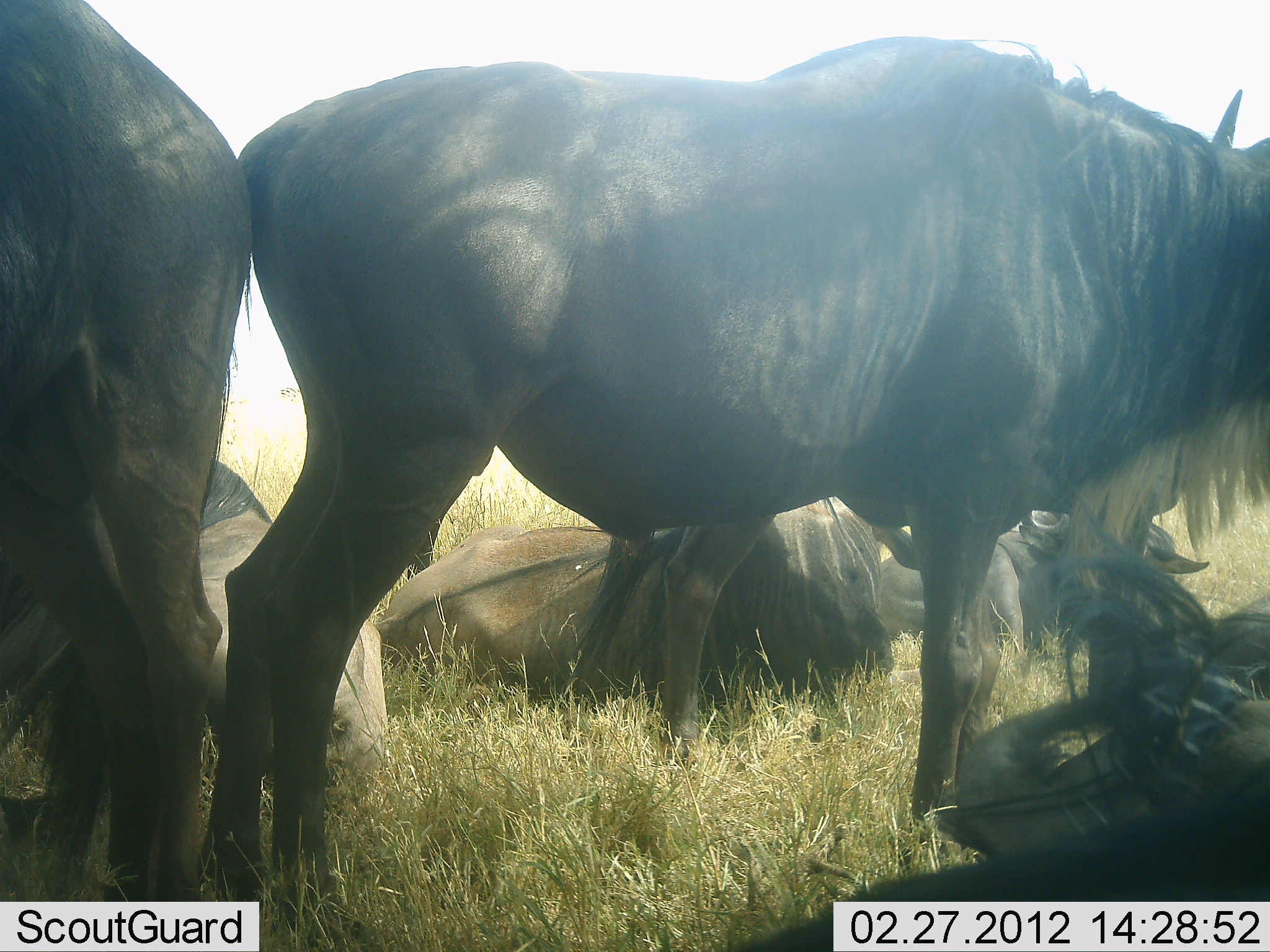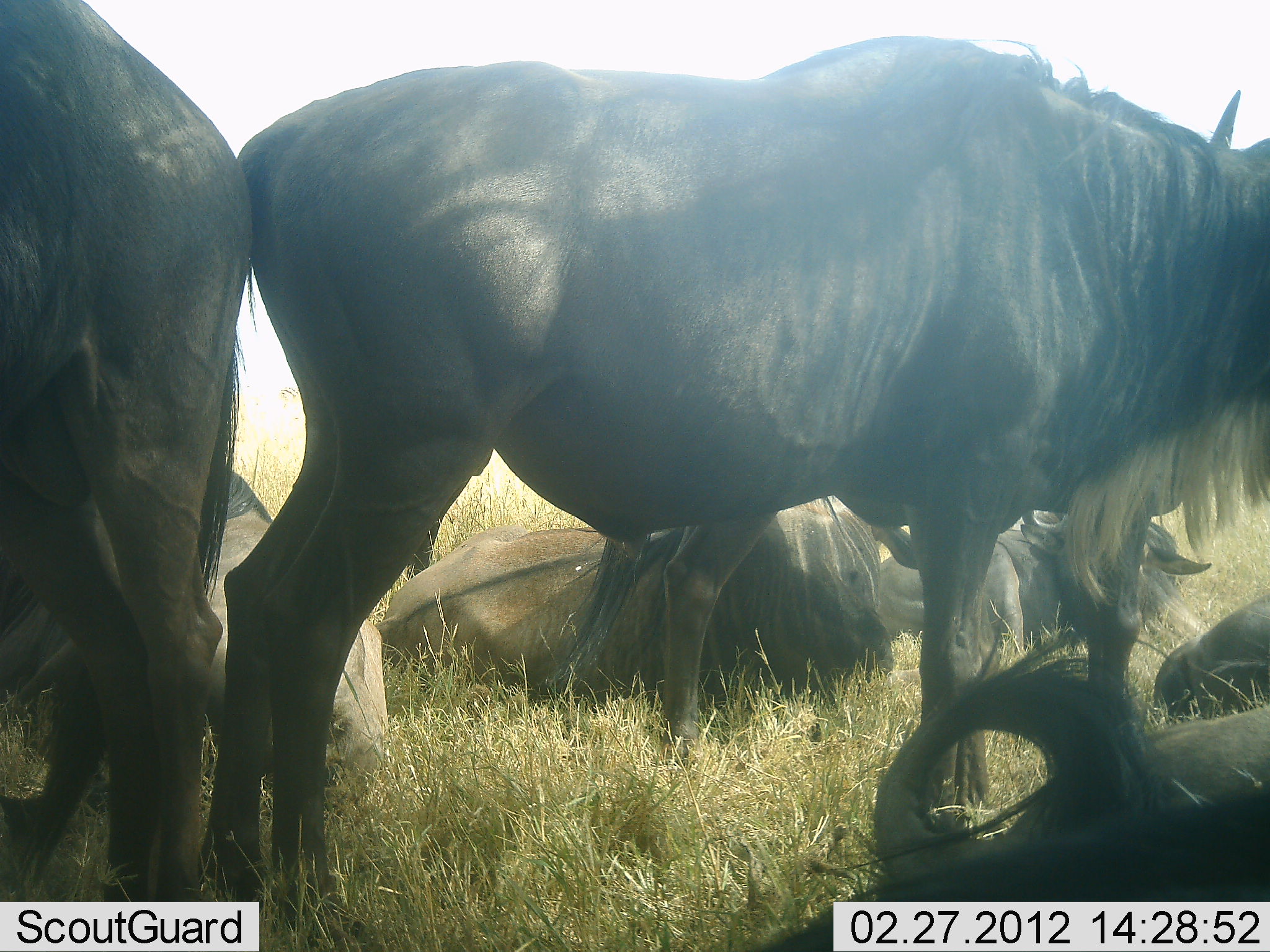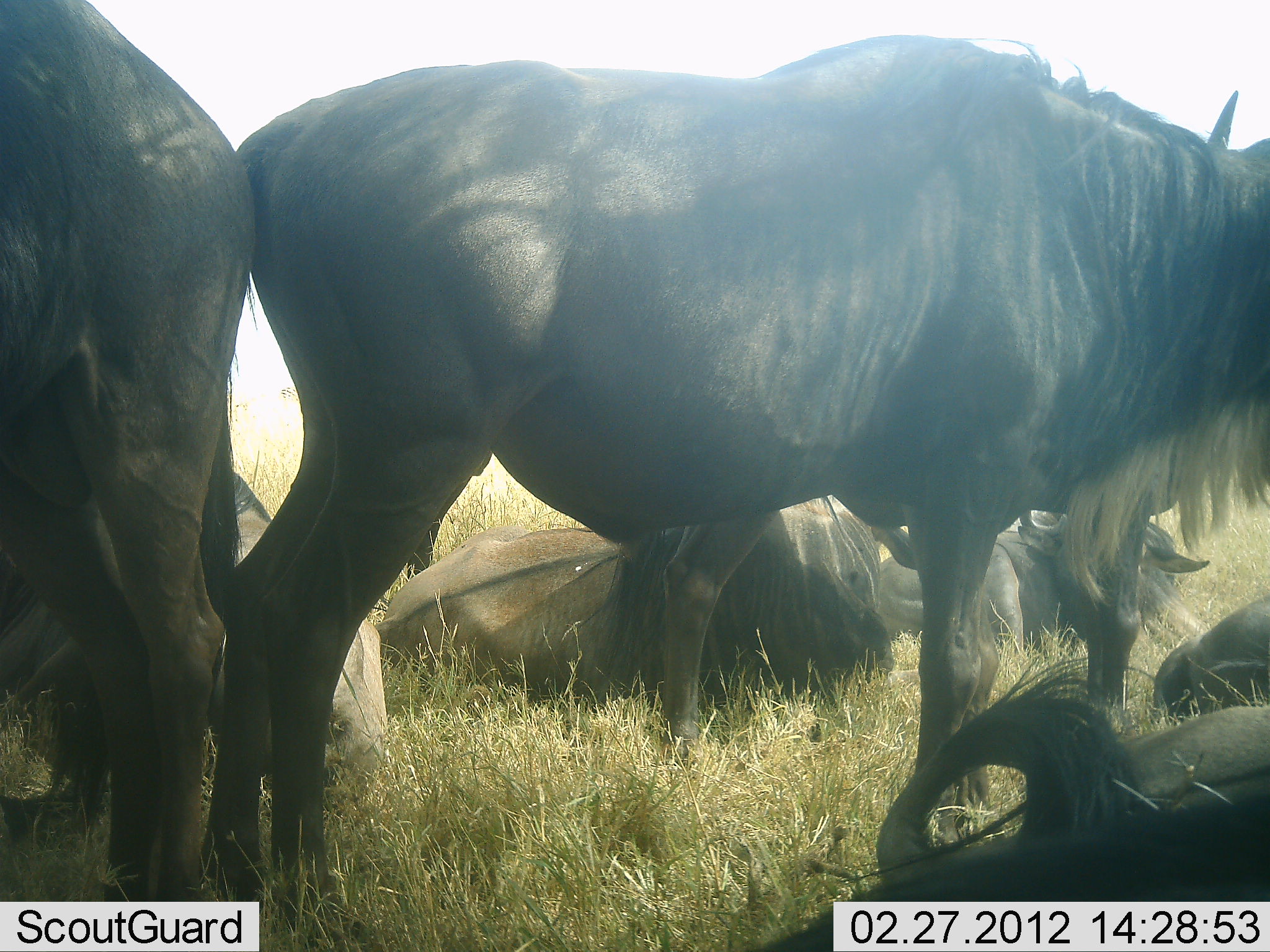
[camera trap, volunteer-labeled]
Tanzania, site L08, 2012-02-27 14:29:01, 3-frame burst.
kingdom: Animalia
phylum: Chordata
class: Mammalia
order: Artiodactyla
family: Bovidae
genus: Connochaetes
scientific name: Connochaetes taurinus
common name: blue wildebeest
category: wildebeest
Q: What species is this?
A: Wildebeest (blue wildebeest) (Connochaetes taurinus).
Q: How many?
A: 6.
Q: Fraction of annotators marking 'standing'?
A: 82%.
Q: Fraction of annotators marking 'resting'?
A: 100%.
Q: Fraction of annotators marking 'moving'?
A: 9%.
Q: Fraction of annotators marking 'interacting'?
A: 5%.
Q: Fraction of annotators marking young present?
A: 0%.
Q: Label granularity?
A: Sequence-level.